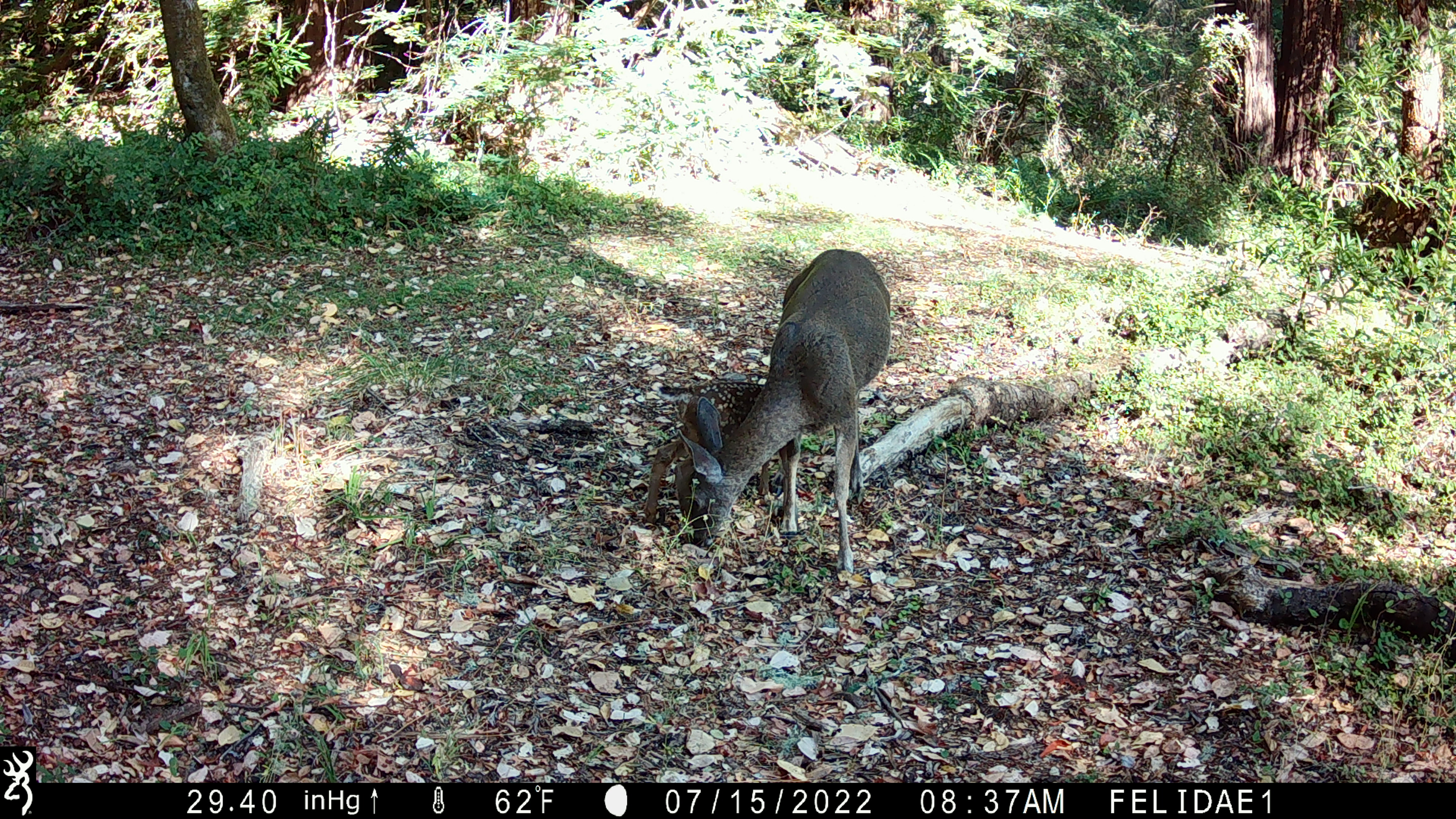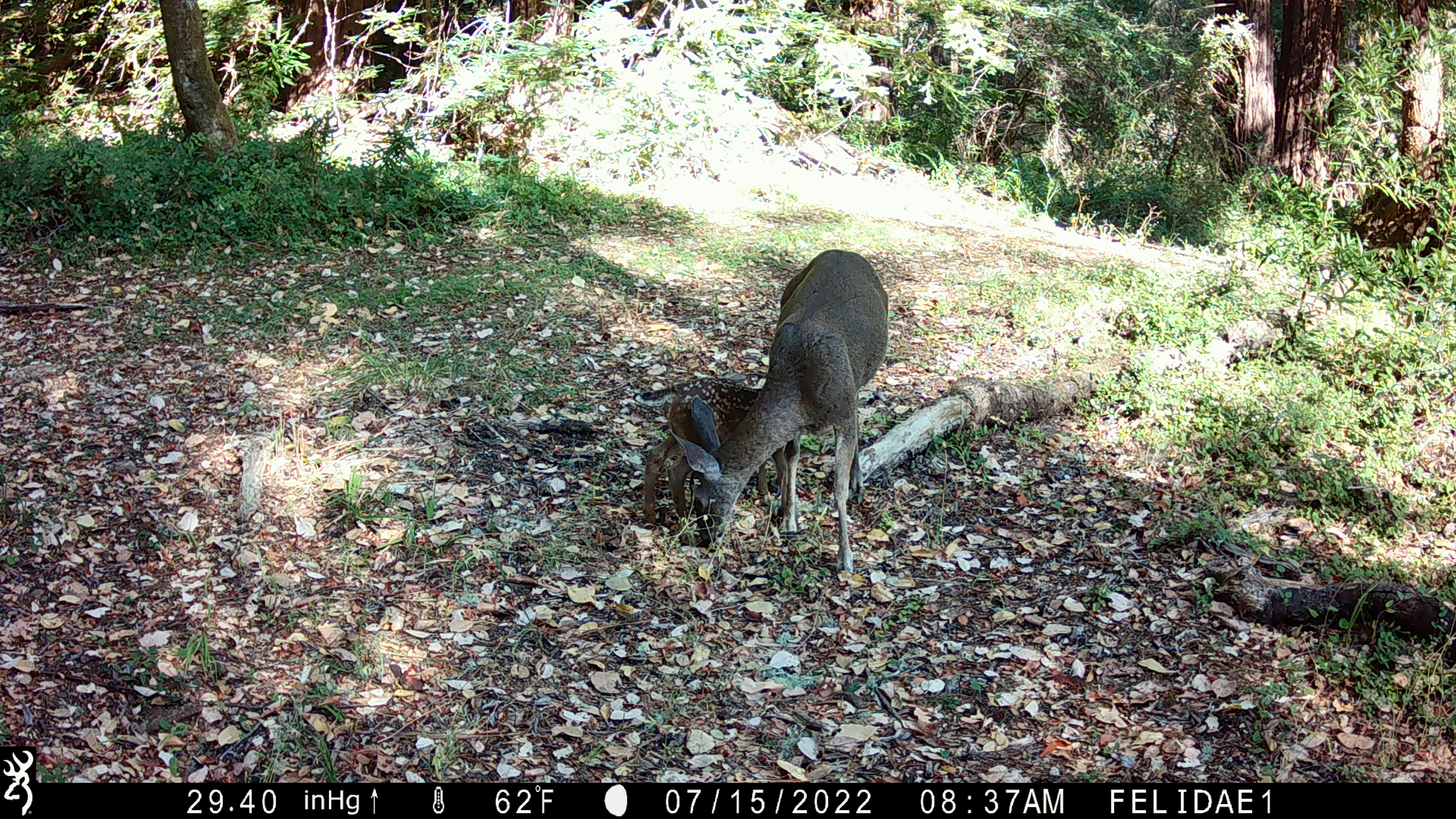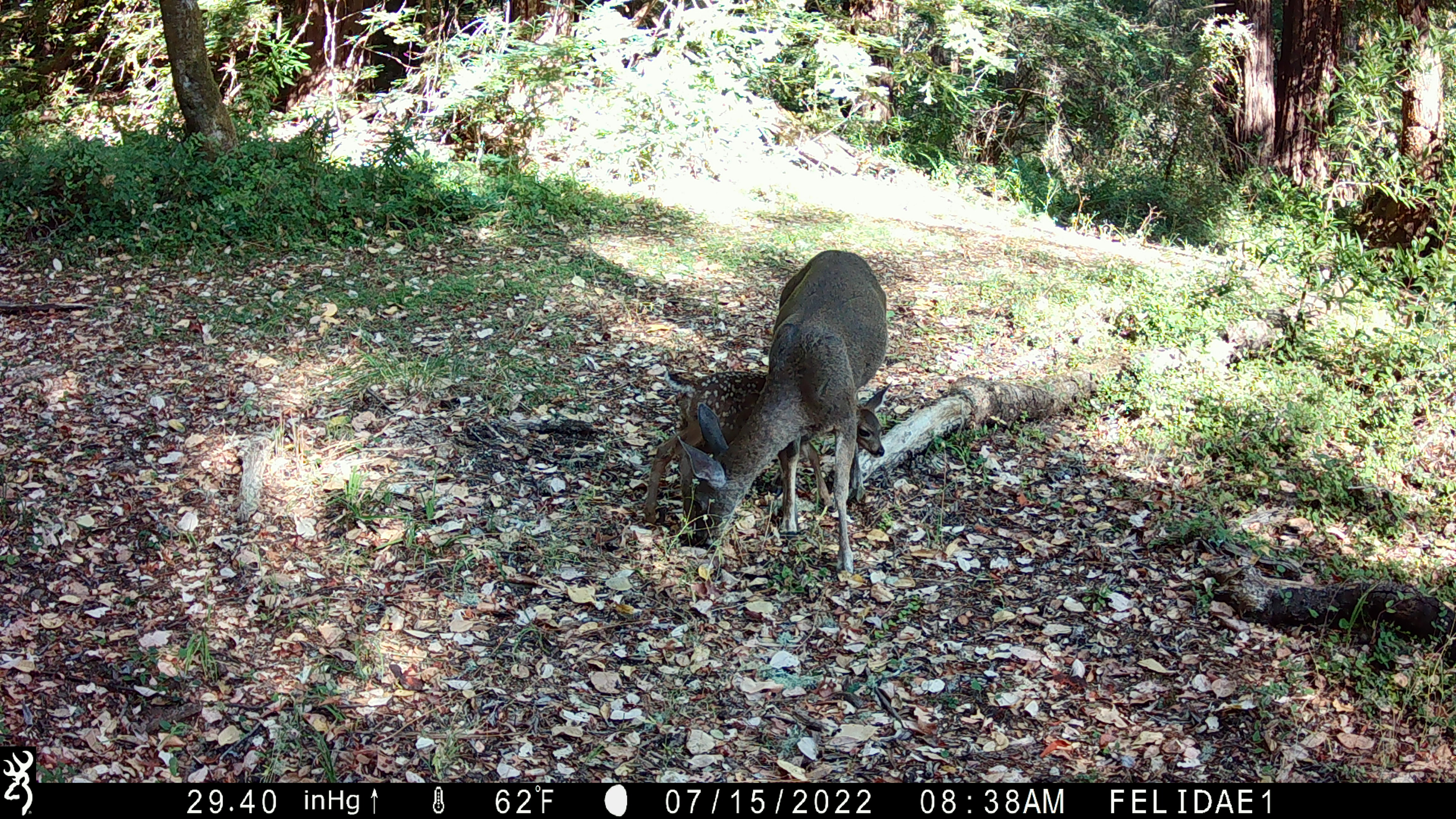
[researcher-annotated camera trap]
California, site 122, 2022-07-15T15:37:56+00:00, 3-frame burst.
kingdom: Animalia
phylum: Chordata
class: Mammalia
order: Artiodactyla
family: Cervidae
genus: Odocoileus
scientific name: Odocoileus hemionus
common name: mule deer